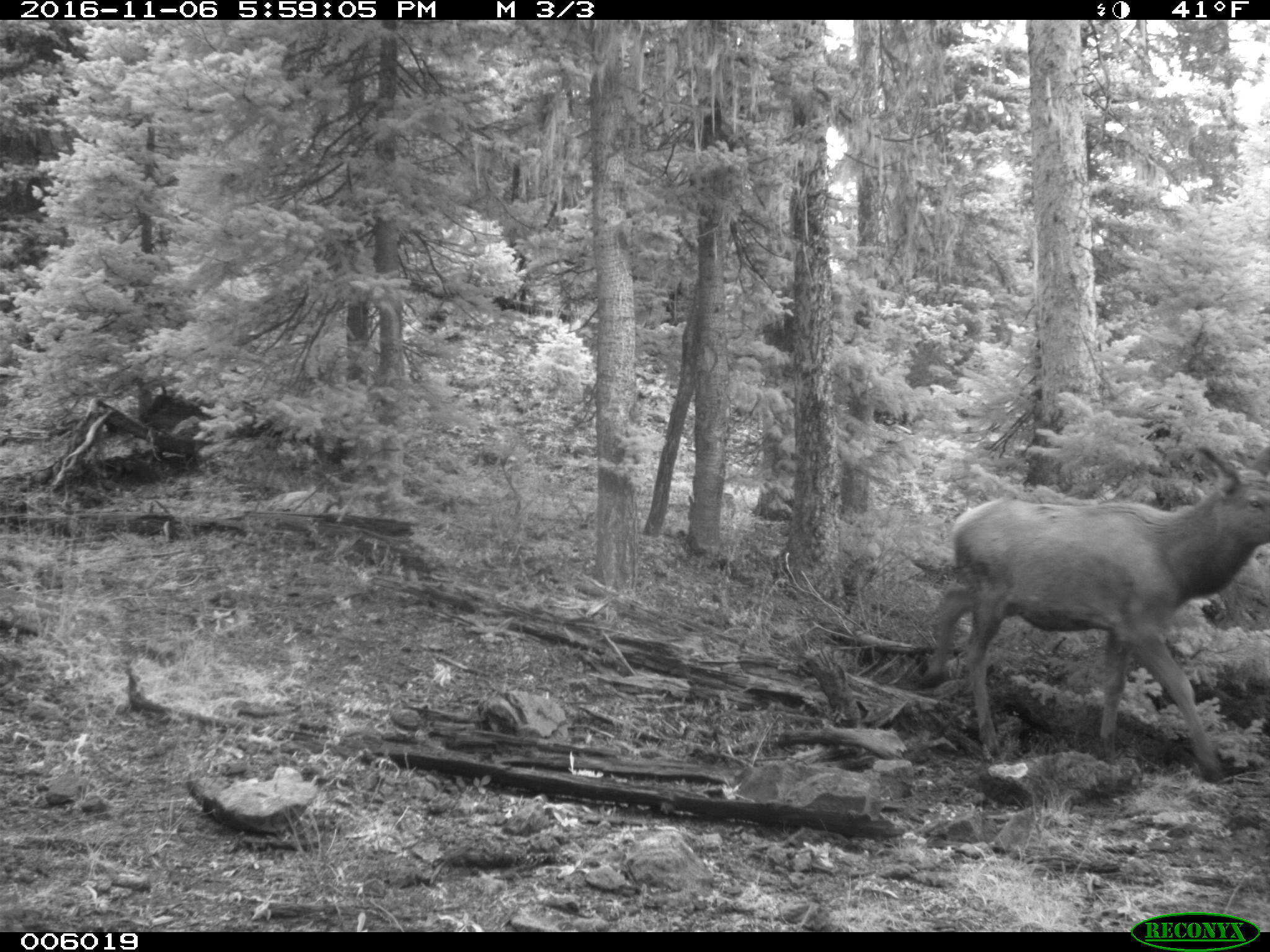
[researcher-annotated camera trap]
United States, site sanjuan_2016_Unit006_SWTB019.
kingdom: Animalia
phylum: Chordata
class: Mammalia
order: Artiodactyla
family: Cervidae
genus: Cervus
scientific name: Cervus elaphus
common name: red deer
Cervus elaphus (red deer).